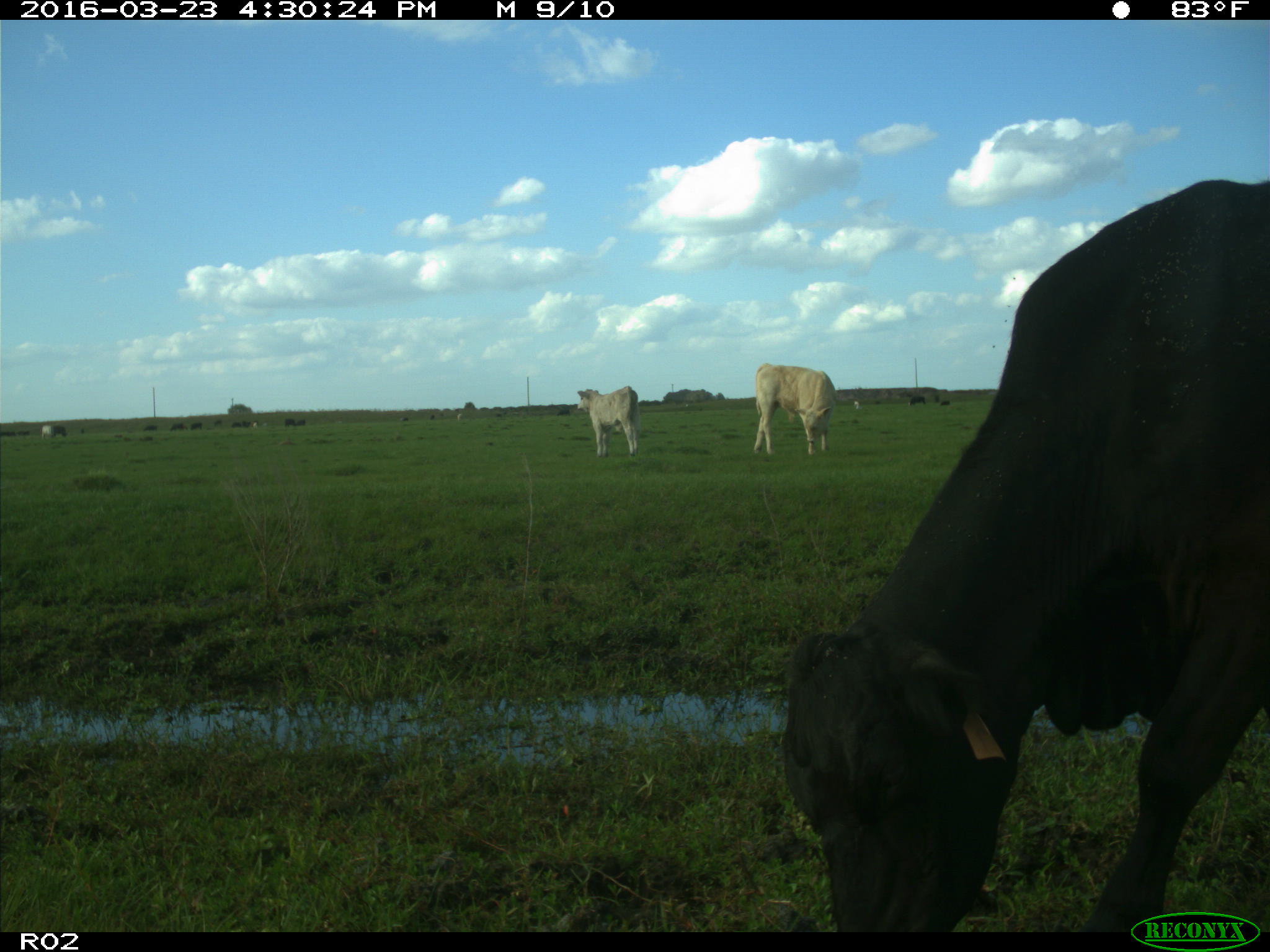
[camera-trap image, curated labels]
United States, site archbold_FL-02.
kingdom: Animalia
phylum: Chordata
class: Mammalia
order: Artiodactyla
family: Bovidae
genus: Bos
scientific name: Bos taurus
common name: domestic cow